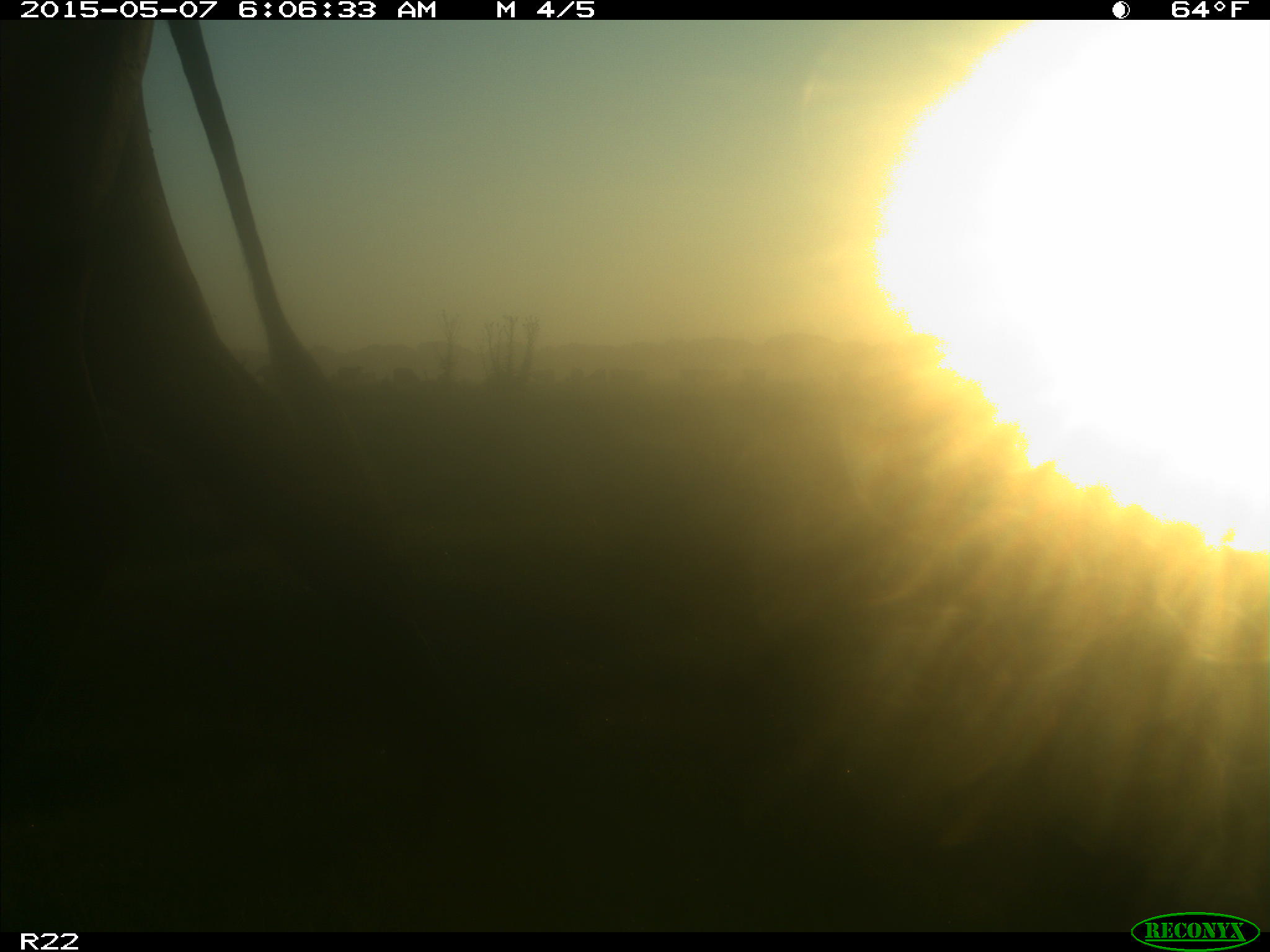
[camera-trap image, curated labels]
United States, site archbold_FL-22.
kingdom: Animalia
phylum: Chordata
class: Mammalia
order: Artiodactyla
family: Bovidae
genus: Bos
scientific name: Bos taurus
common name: domestic cow